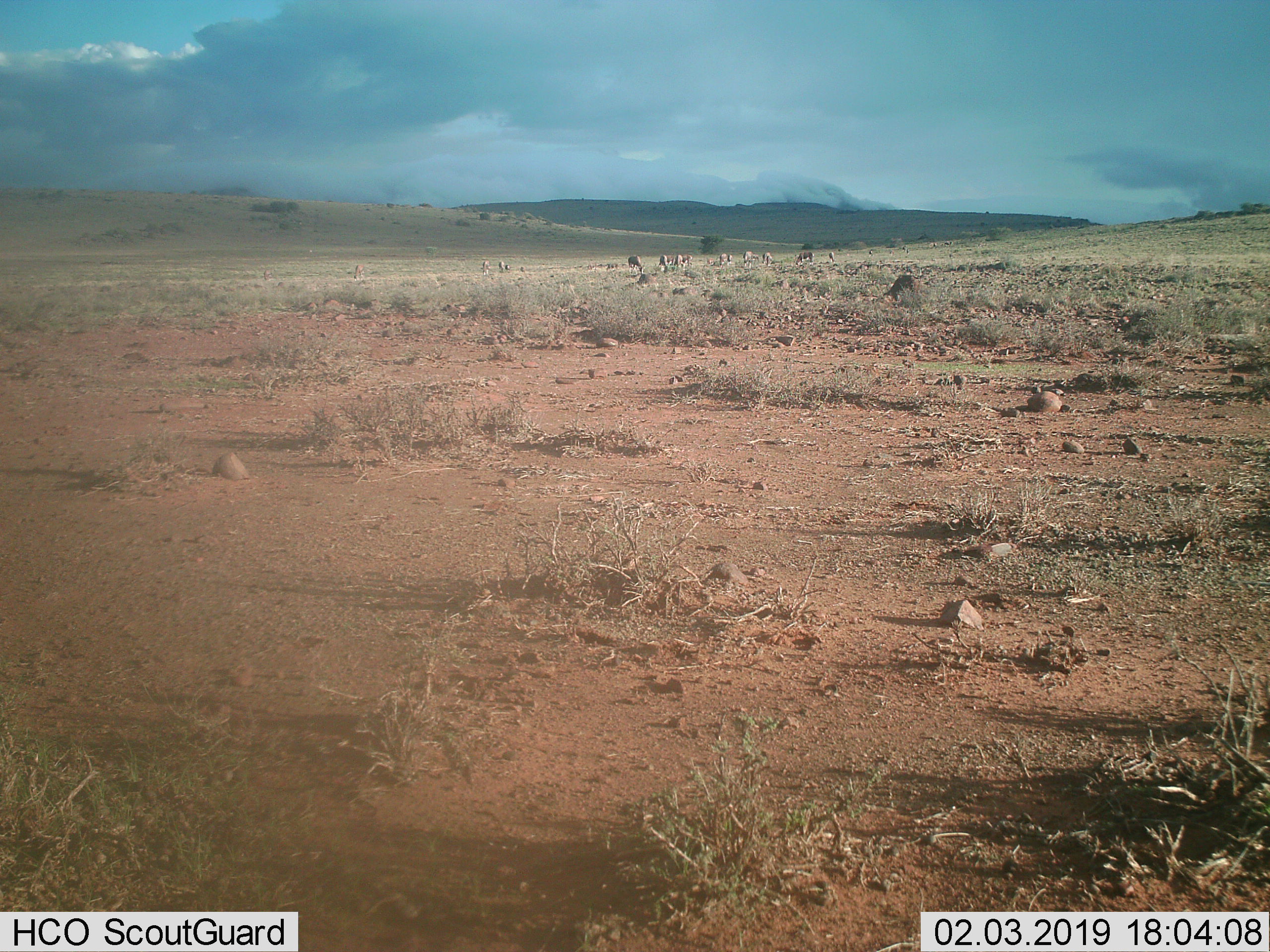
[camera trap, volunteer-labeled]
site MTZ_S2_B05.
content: unidentified animal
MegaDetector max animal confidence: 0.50